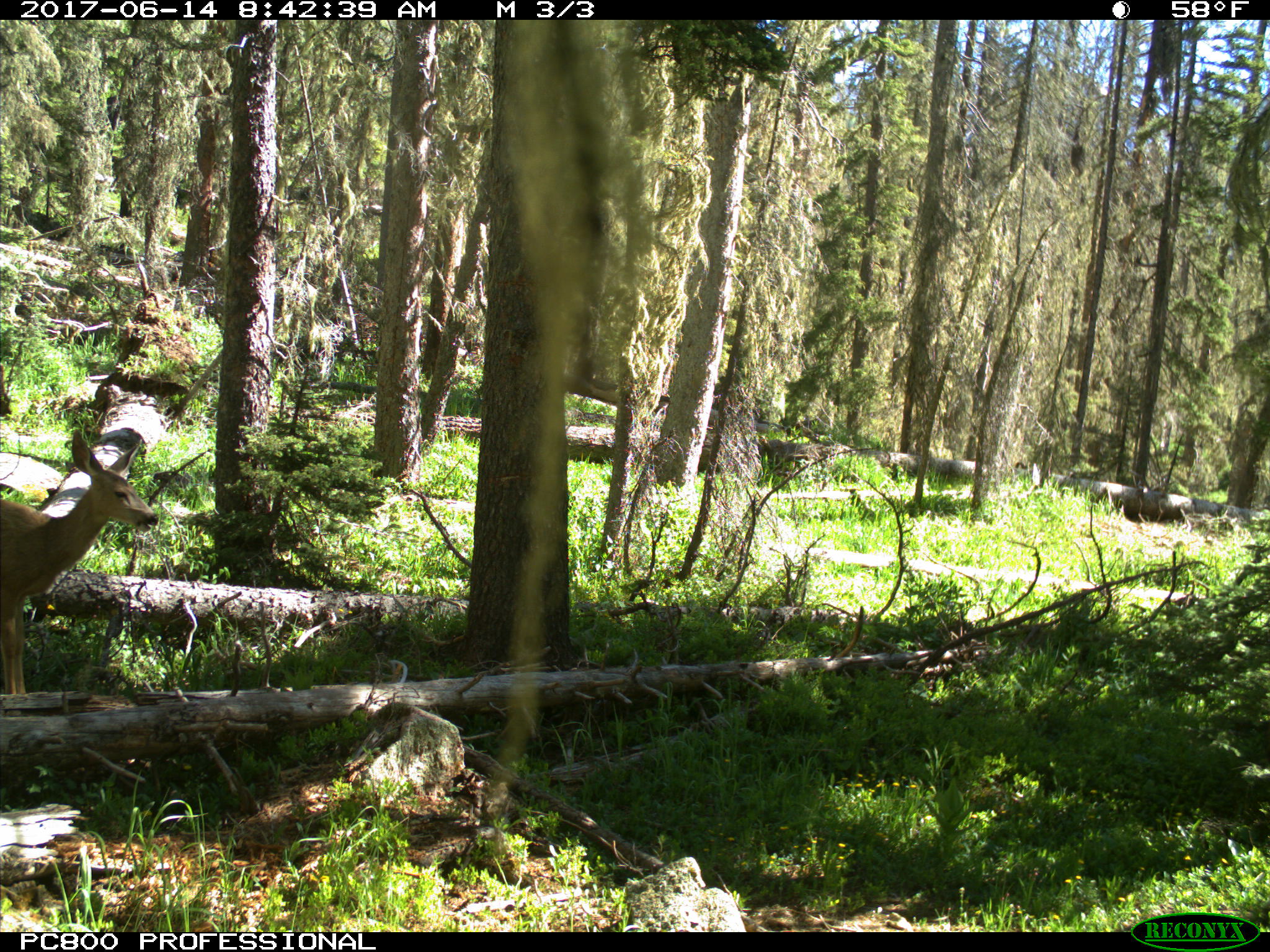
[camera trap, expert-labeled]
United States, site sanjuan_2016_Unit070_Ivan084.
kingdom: Animalia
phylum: Chordata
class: Mammalia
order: Artiodactyla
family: Cervidae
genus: Odocoileus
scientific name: Odocoileus hemionus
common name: mule deer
Odocoileus hemionus (mule deer).